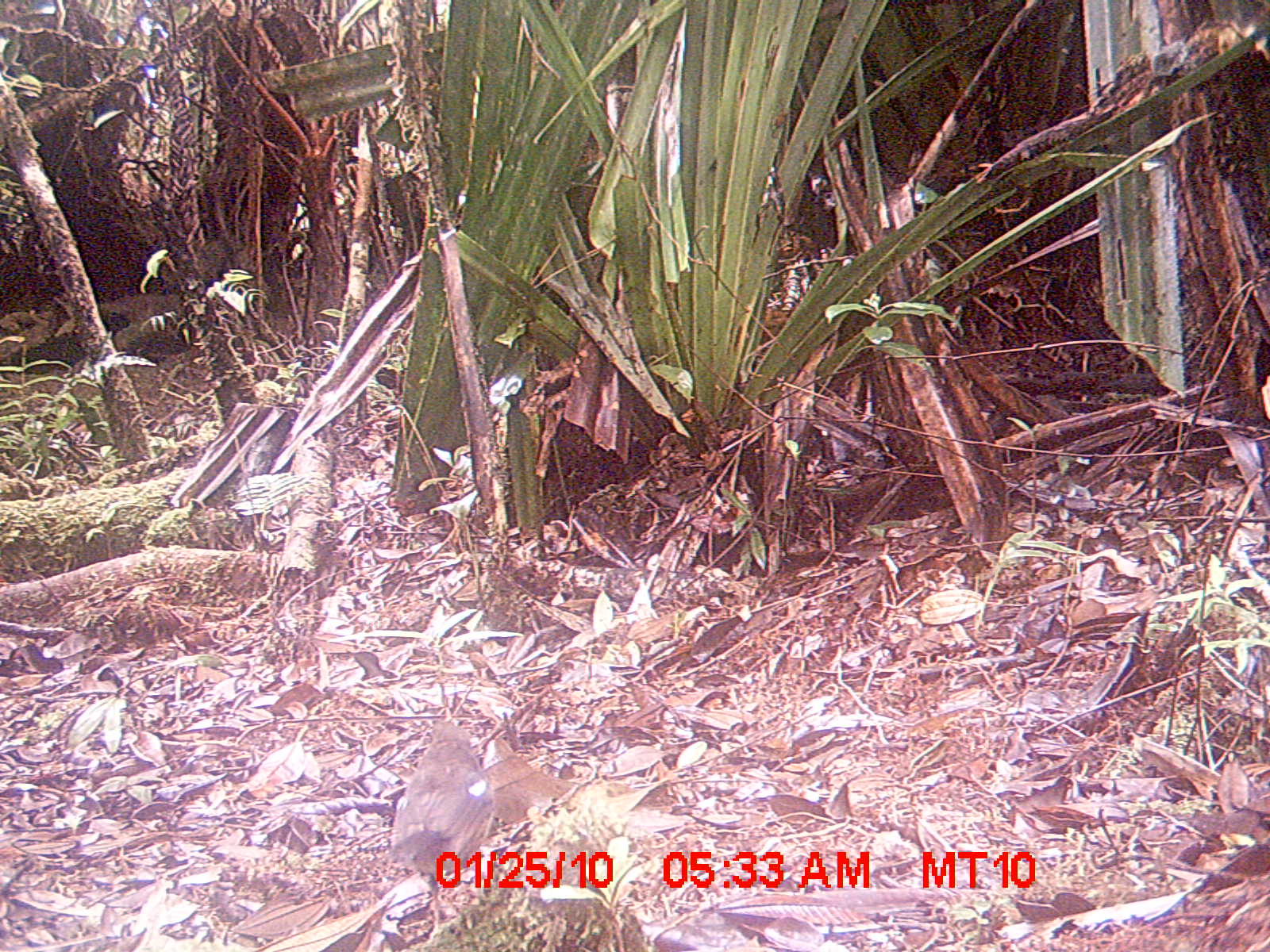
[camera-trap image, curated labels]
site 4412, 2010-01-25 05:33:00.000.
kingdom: Animalia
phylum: Chordata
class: Aves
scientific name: Aves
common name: bird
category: unknown bird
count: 1